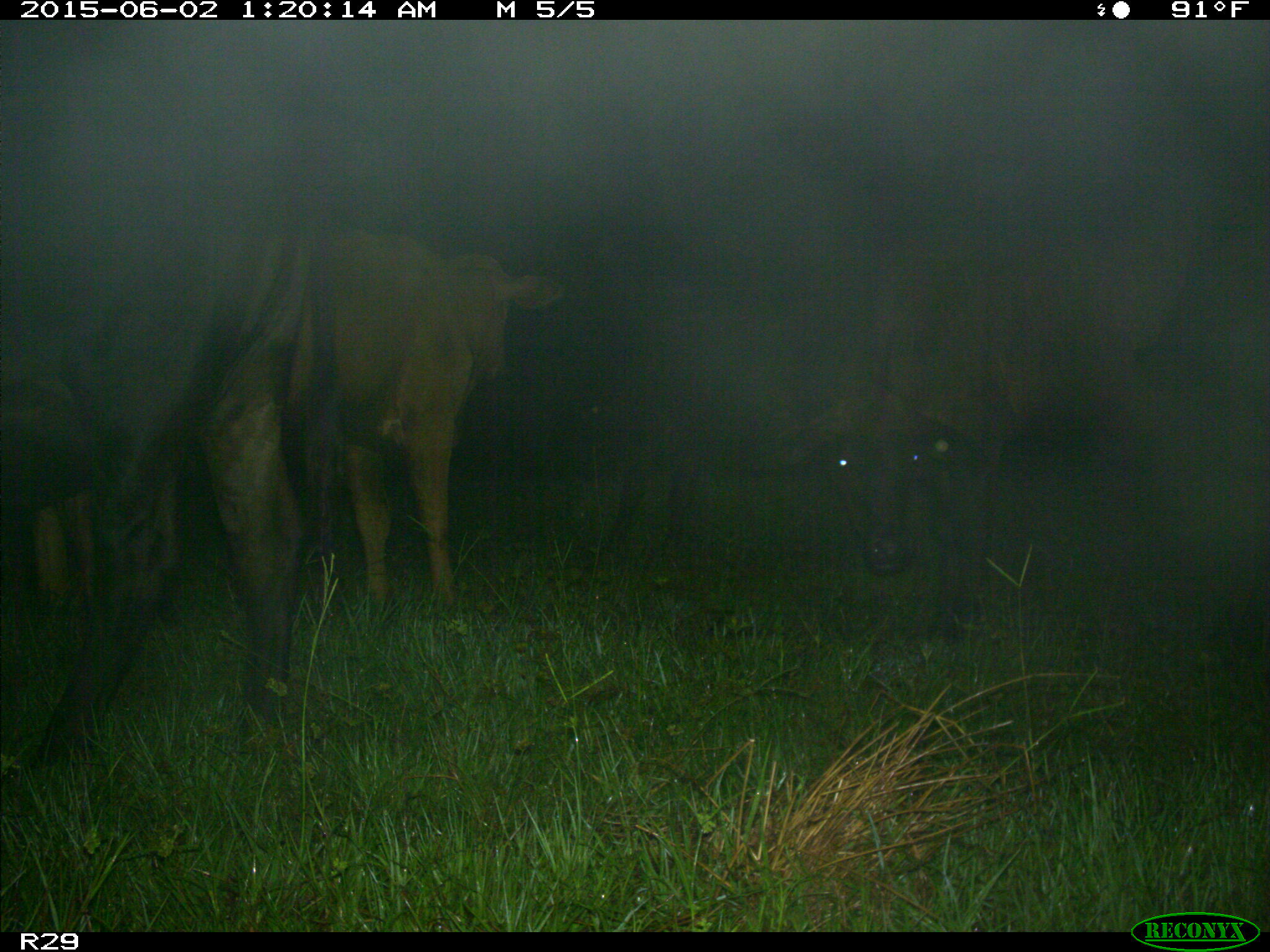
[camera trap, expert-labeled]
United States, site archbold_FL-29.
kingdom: Animalia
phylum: Chordata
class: Mammalia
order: Artiodactyla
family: Bovidae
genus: Bos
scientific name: Bos taurus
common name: domestic cow